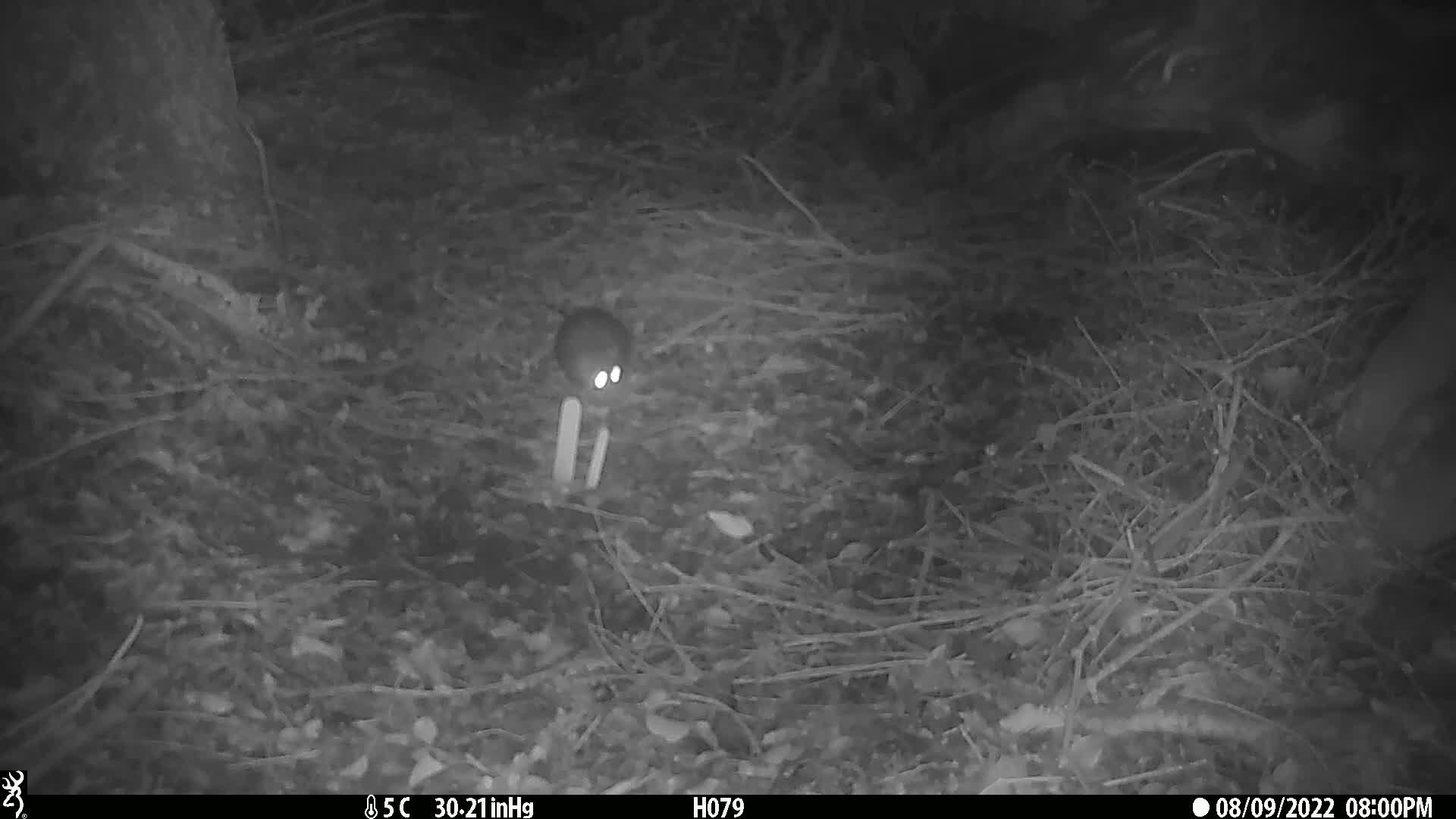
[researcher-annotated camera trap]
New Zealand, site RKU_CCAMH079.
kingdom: Animalia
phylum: Chordata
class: Mammalia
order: Rodentia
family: Muridae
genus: Rattus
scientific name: Rattus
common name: rat